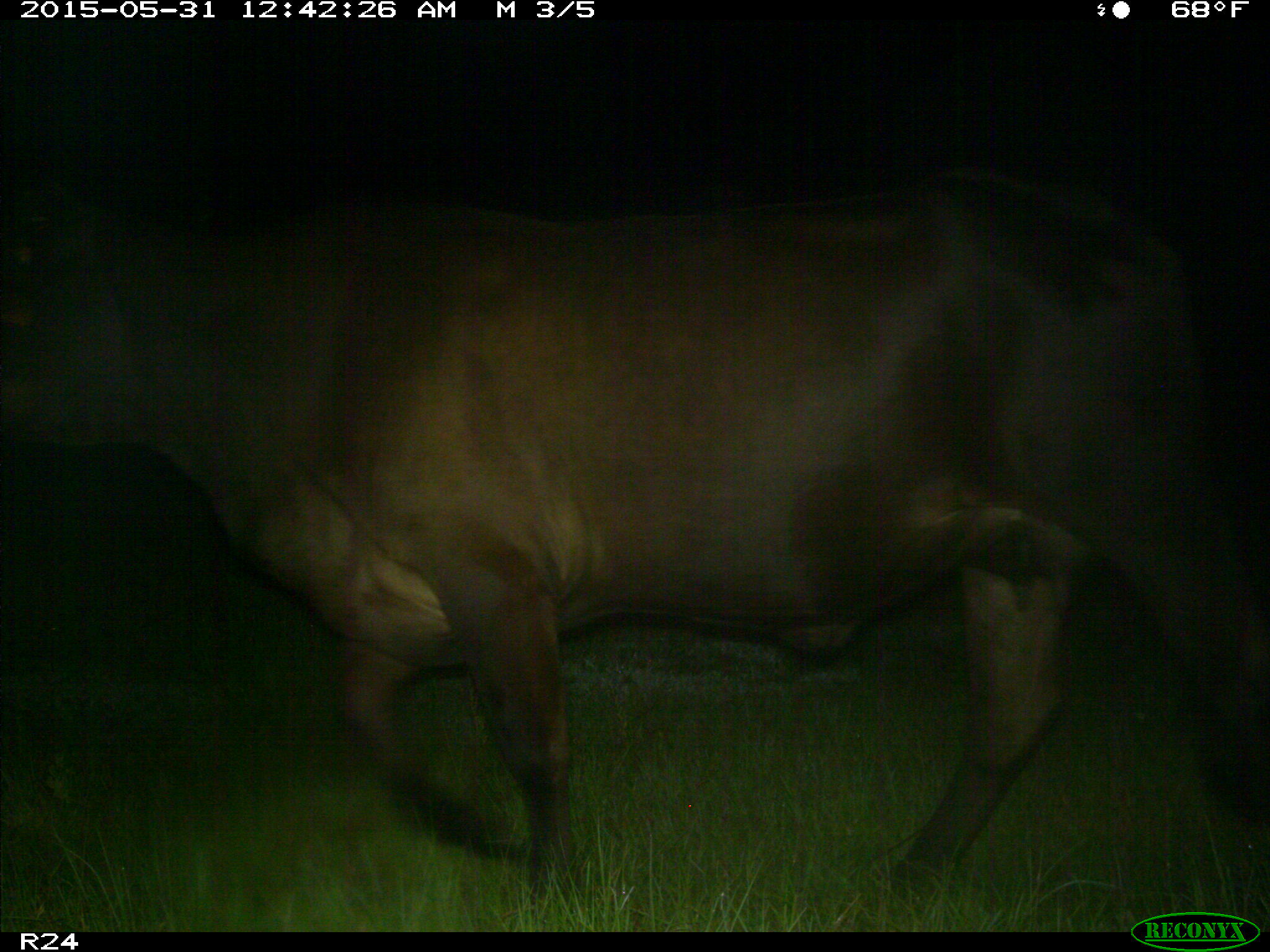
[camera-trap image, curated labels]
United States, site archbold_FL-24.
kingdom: Animalia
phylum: Chordata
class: Mammalia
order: Artiodactyla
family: Cervidae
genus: Odocoileus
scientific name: Odocoileus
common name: deer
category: unidentified deer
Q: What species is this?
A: Unidentified deer (deer) (Odocoileus).